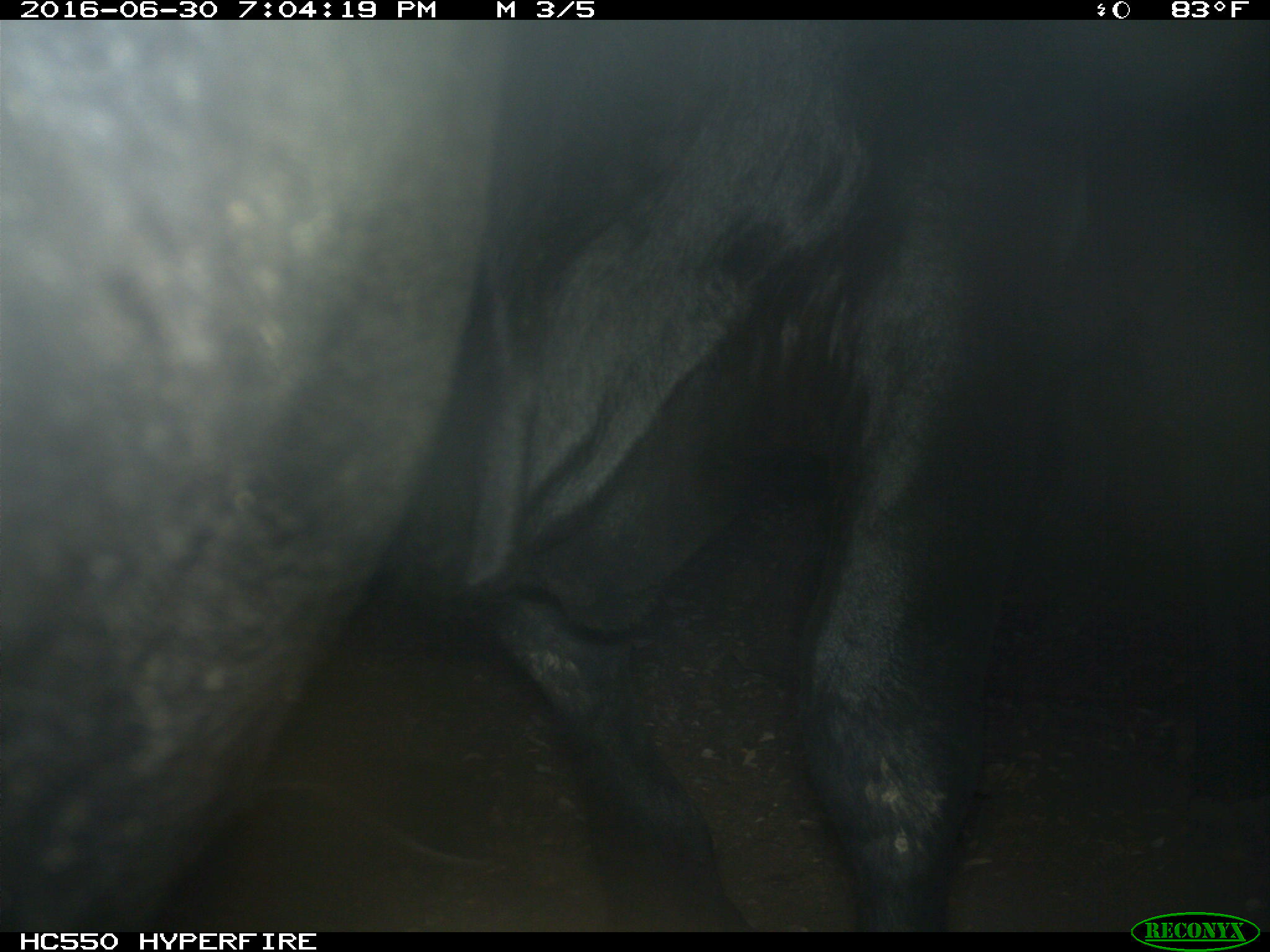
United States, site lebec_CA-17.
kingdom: Animalia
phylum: Chordata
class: Mammalia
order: Artiodactyla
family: Bovidae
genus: Bos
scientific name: Bos taurus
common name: domestic cow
Bos taurus (domestic cow).